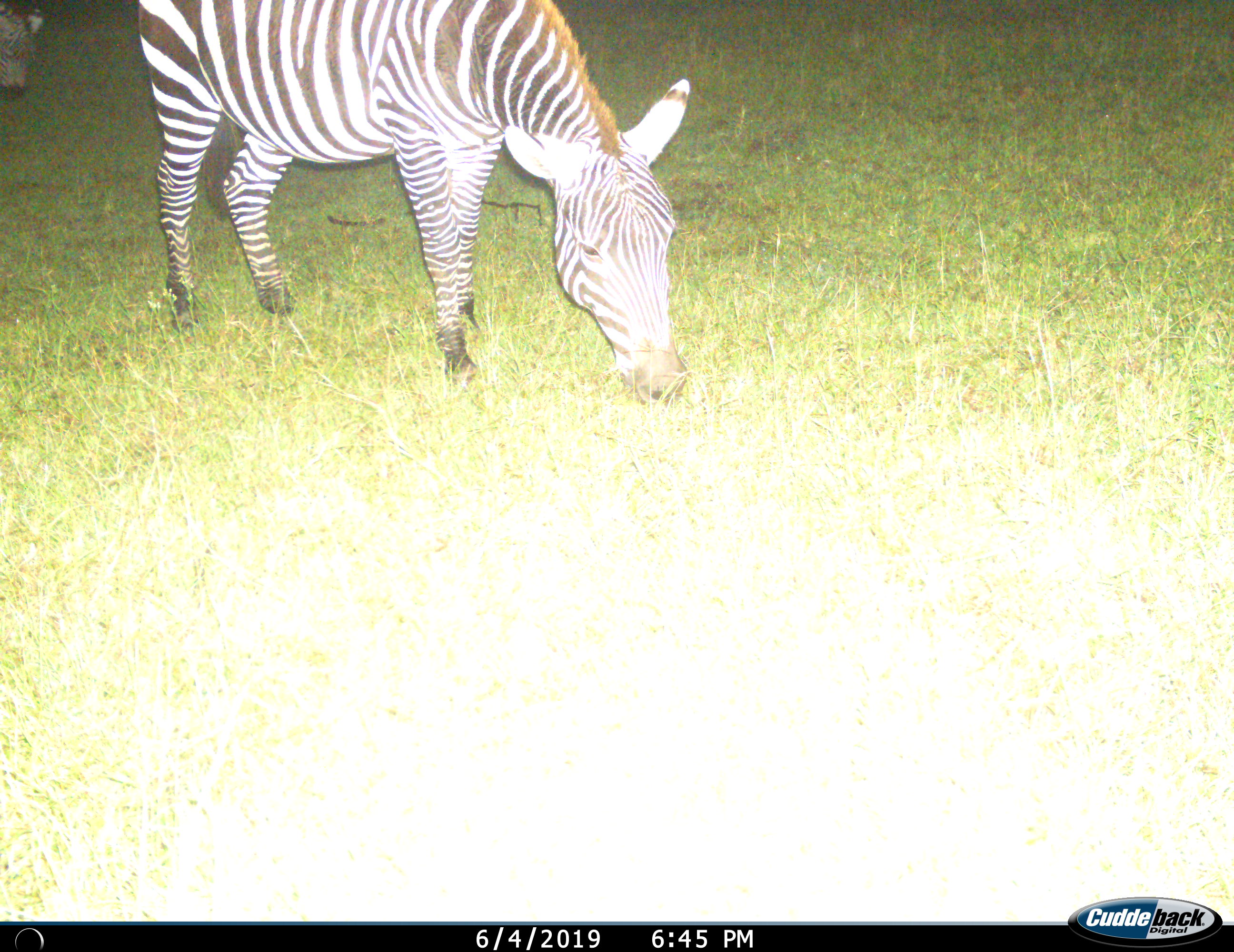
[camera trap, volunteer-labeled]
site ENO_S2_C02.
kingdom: Animalia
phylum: Chordata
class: Mammalia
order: Perissodactyla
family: Equidae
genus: Equus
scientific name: Equus quagga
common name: plains zebra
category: zebraplains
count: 2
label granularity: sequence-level